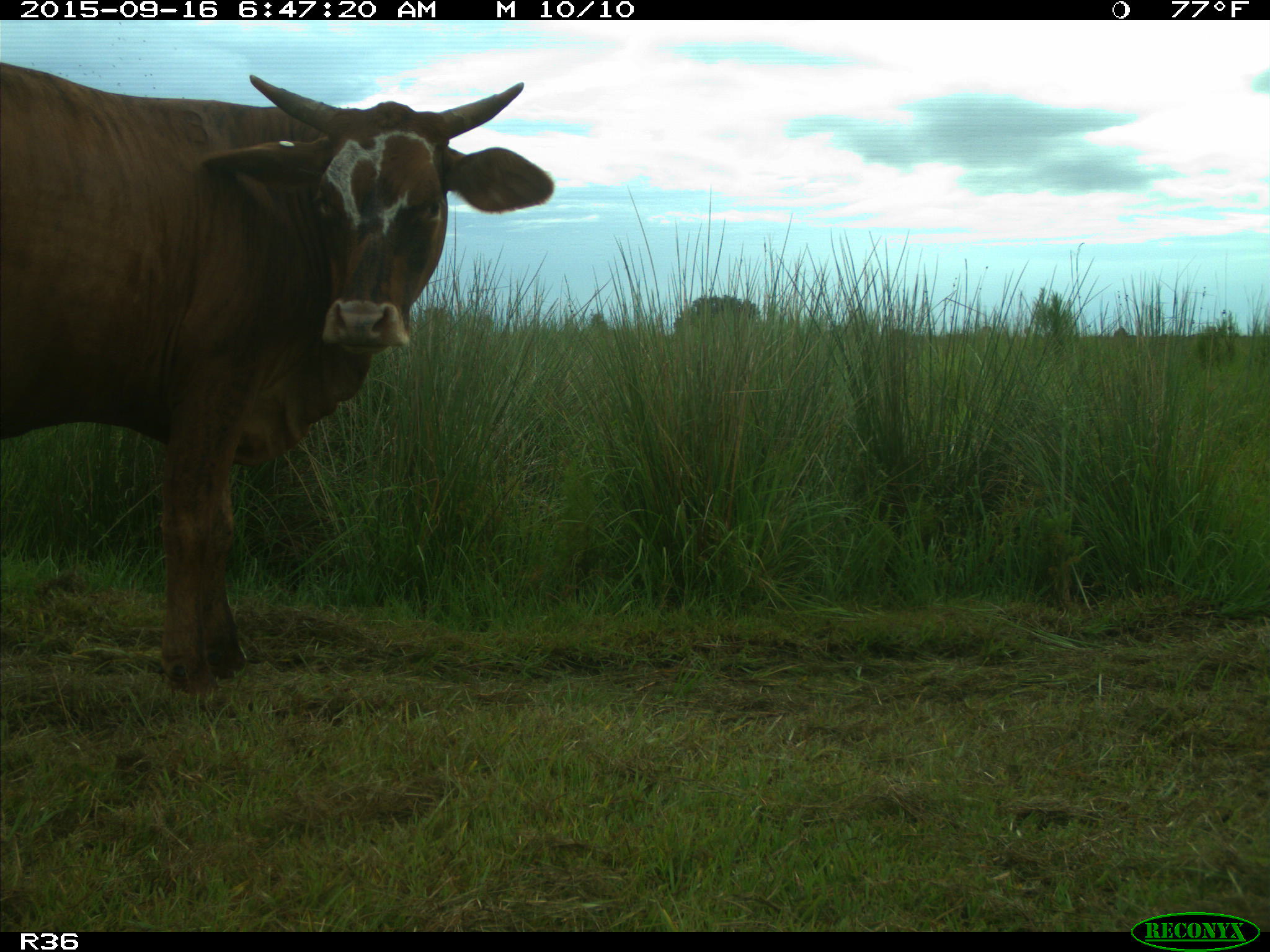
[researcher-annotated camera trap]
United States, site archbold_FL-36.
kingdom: Animalia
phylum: Chordata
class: Mammalia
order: Artiodactyla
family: Bovidae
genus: Bos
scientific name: Bos taurus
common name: domestic cow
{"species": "Bos taurus (domestic cow)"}